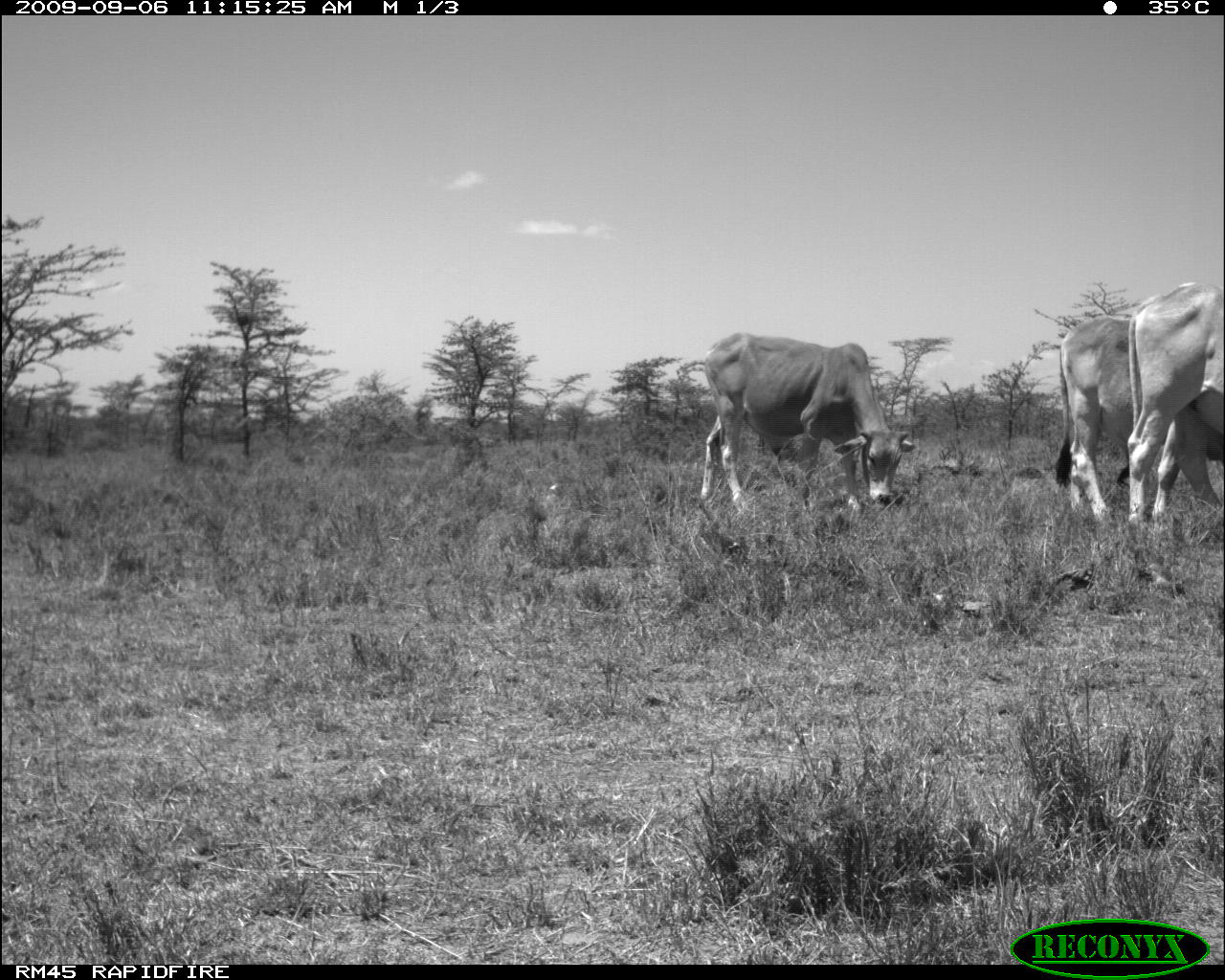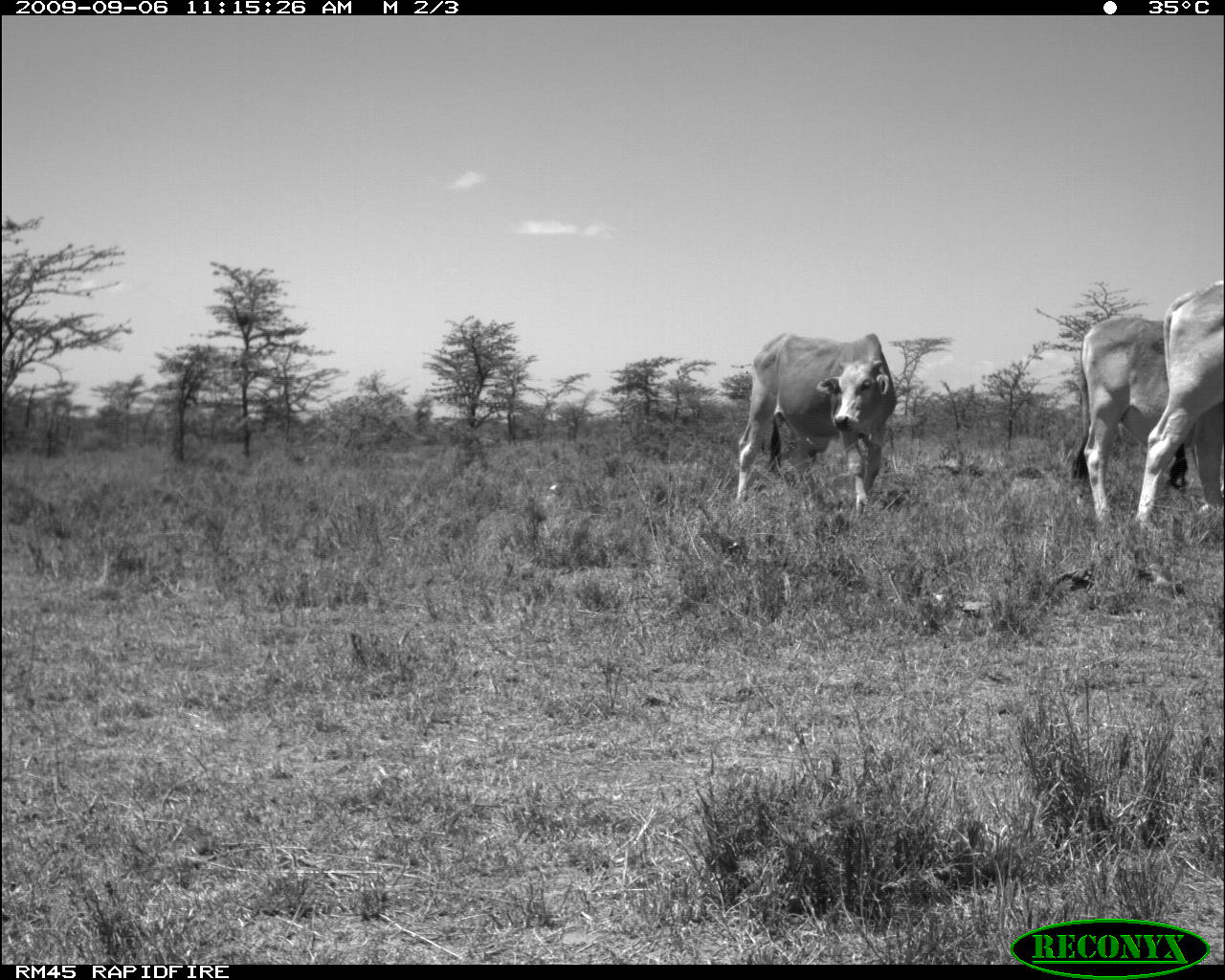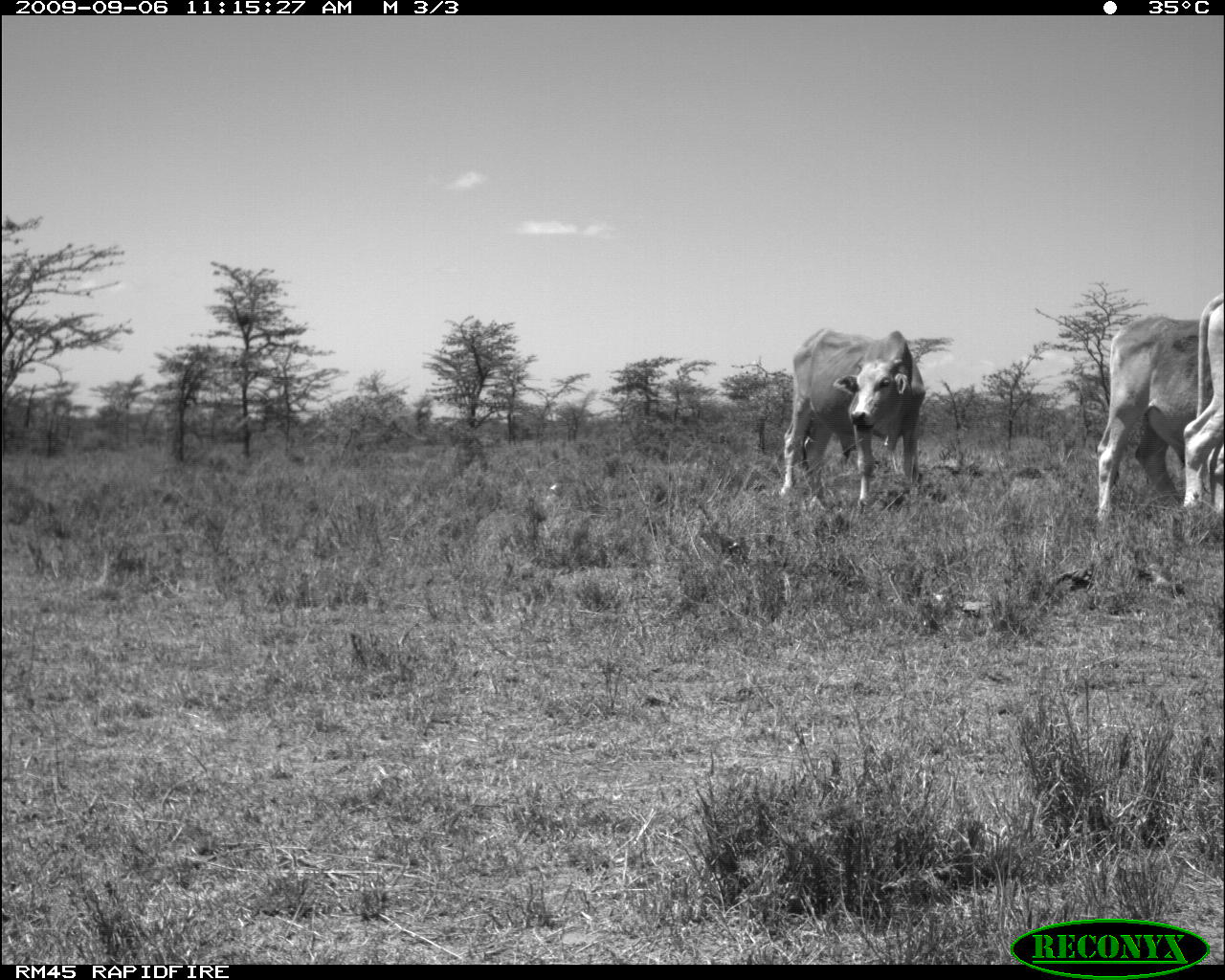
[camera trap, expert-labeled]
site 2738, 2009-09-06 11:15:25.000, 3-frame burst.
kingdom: Animalia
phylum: Chordata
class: Mammalia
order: Artiodactyla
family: Bovidae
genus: Bos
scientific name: Bos taurus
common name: domestic cattle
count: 3